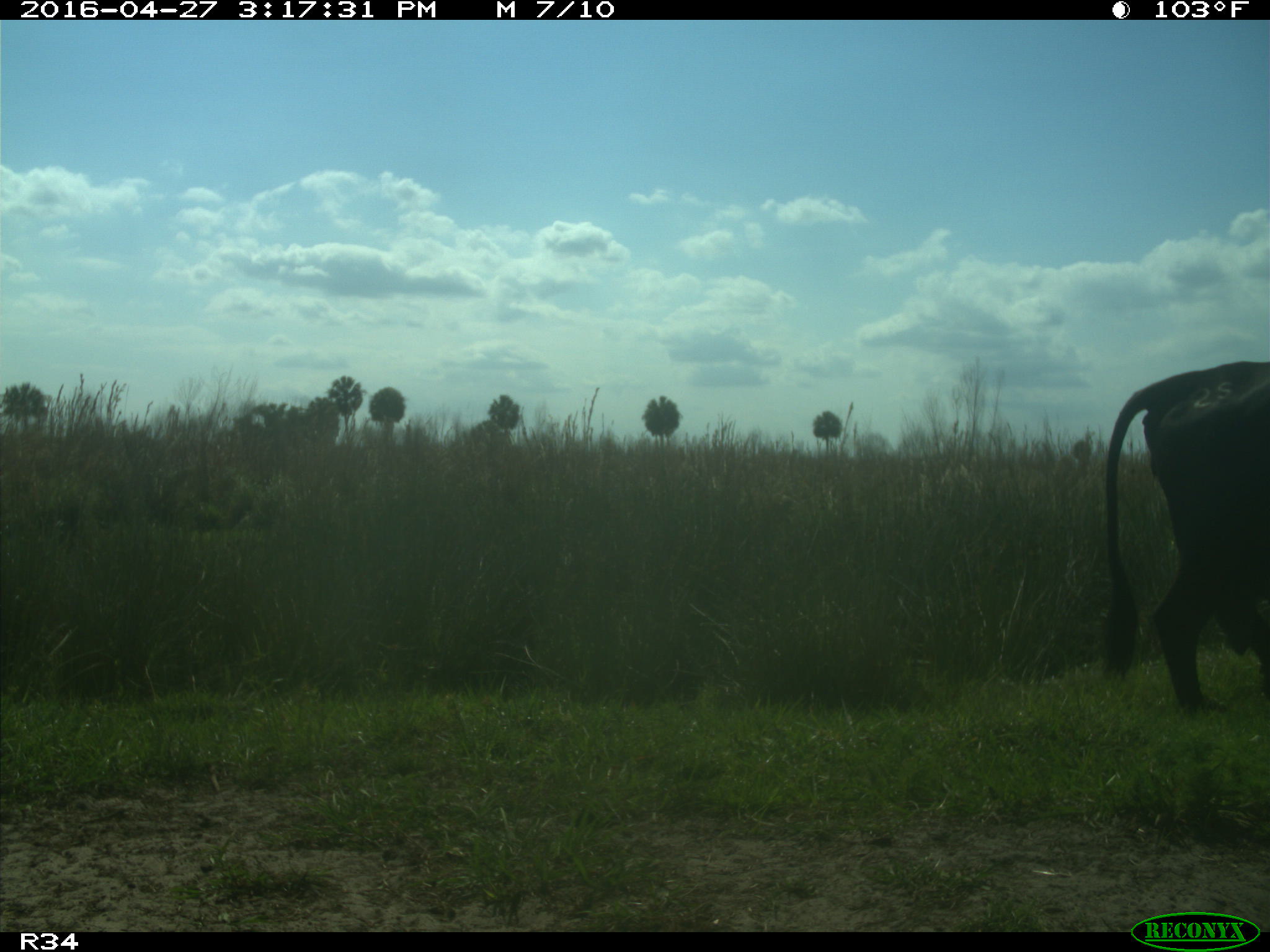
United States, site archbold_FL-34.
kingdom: Animalia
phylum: Chordata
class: Mammalia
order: Artiodactyla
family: Bovidae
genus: Bos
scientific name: Bos taurus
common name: domestic cow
Bos taurus (domestic cow).